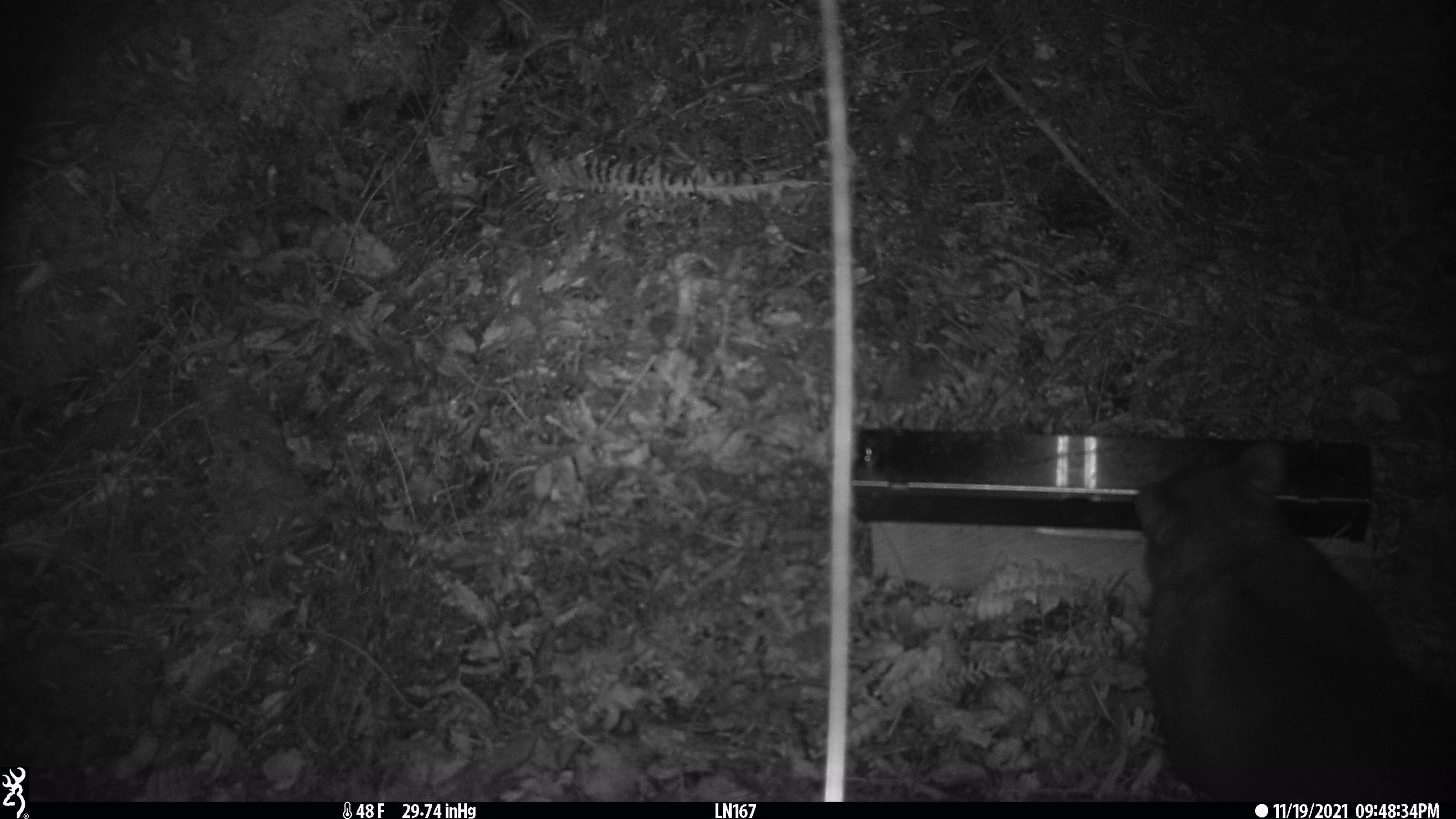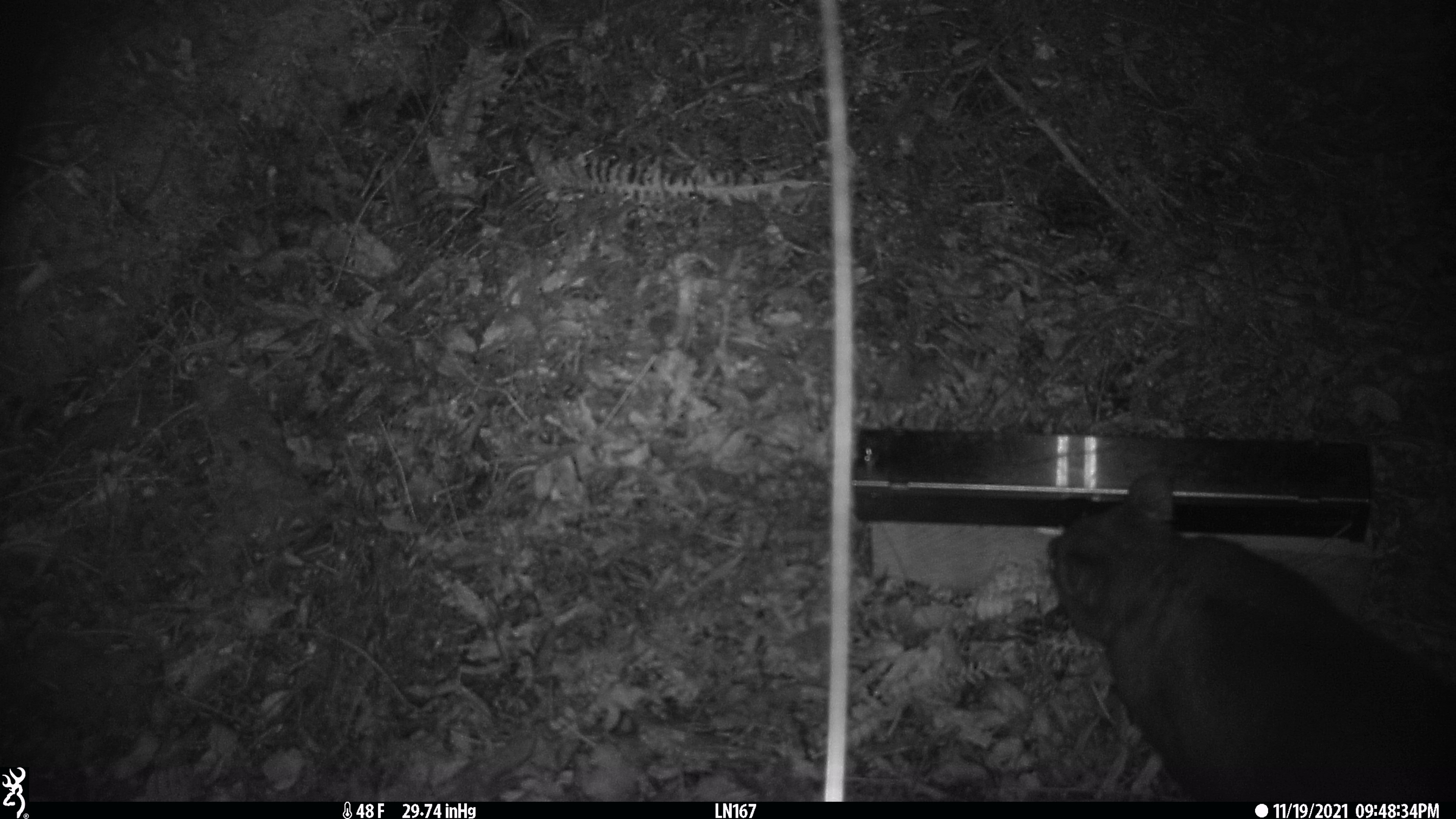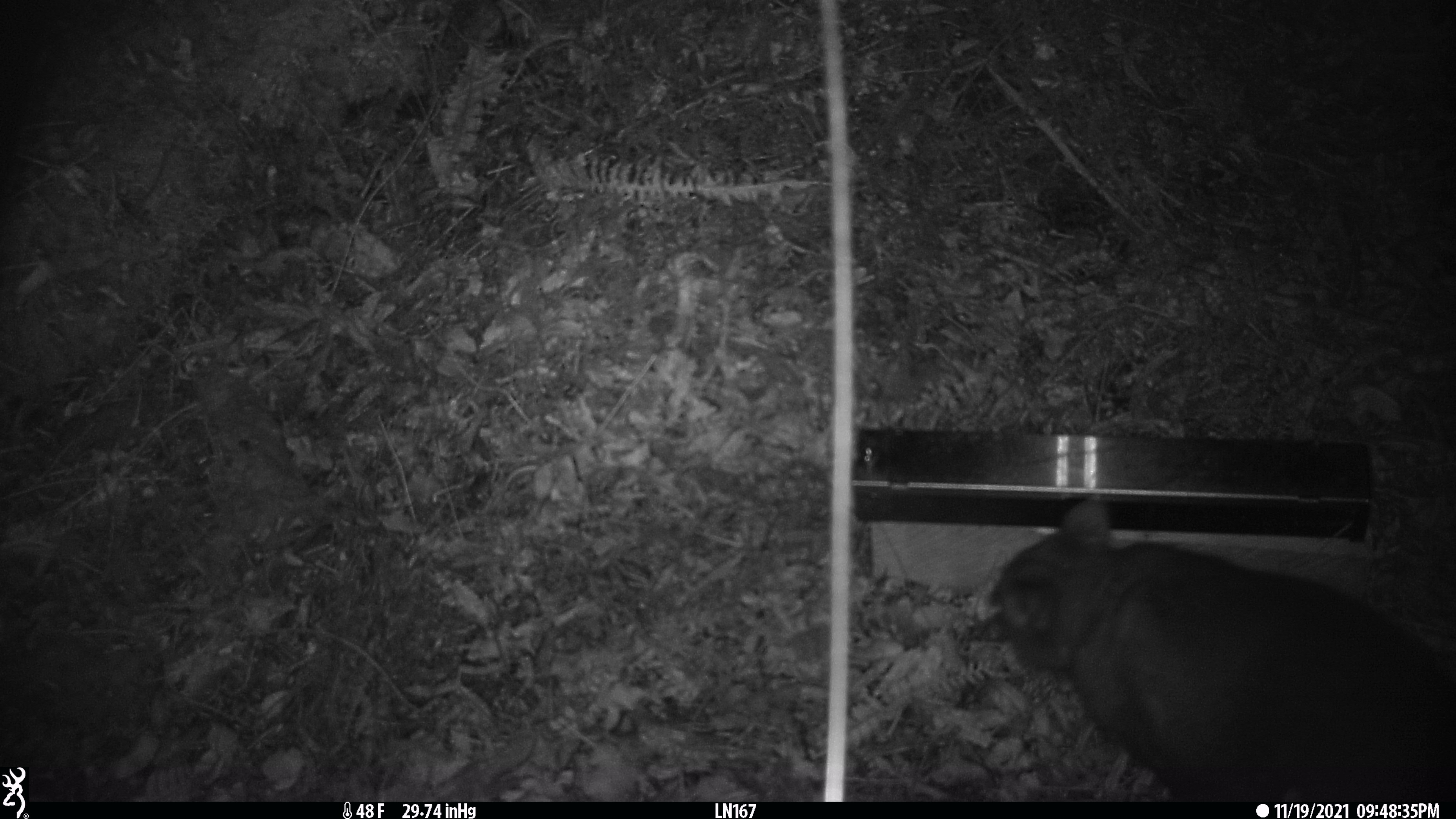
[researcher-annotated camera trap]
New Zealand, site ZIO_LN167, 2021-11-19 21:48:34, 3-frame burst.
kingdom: Animalia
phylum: Chordata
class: Mammalia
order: Diprotodontia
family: Phalangeridae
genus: Trichosurus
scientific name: Trichosurus vulpecula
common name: common brushtail possum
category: possum